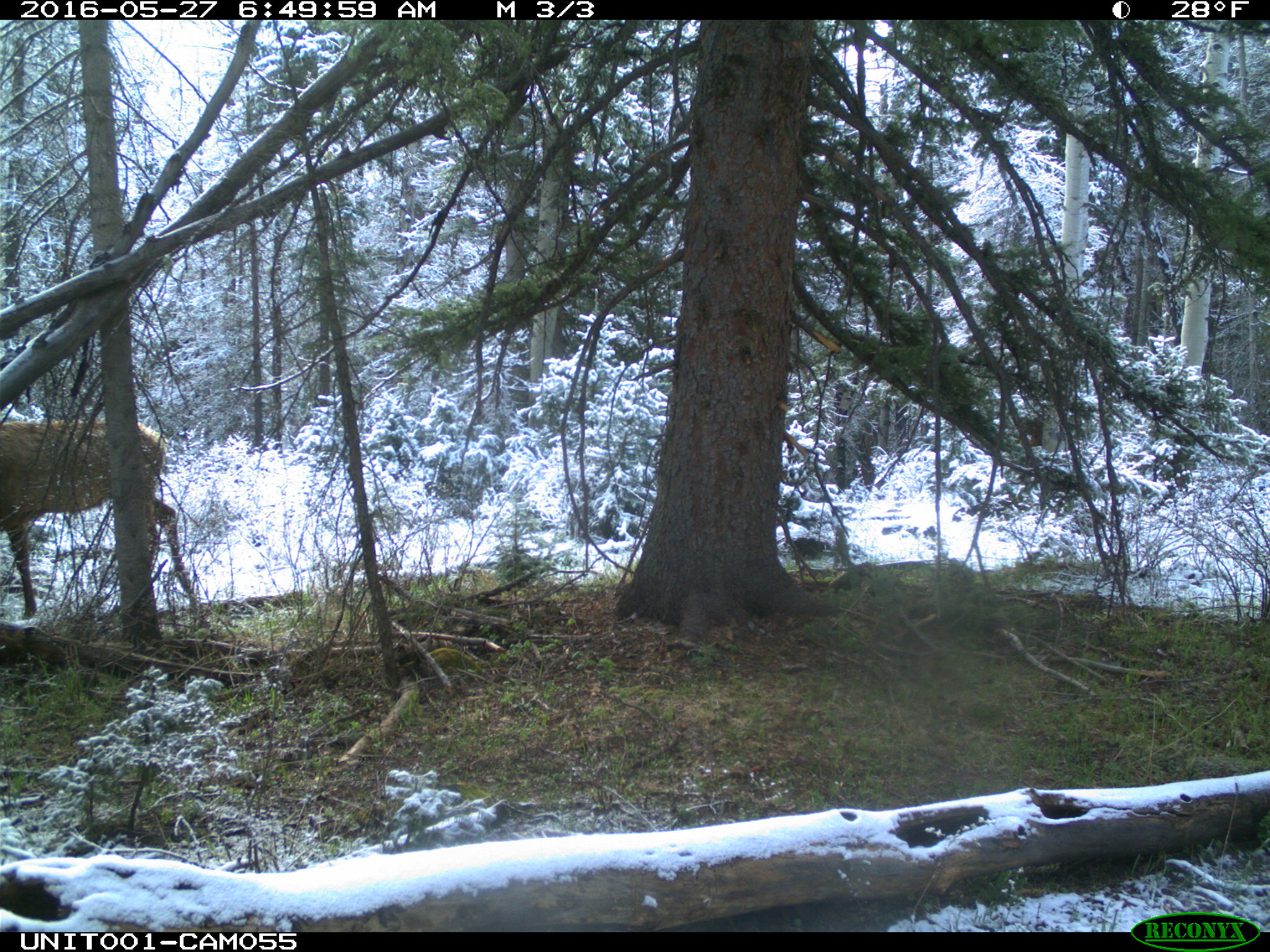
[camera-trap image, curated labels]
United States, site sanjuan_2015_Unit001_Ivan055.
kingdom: Animalia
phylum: Chordata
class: Mammalia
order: Artiodactyla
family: Cervidae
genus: Cervus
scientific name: Cervus elaphus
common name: red deer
Cervus elaphus (red deer).